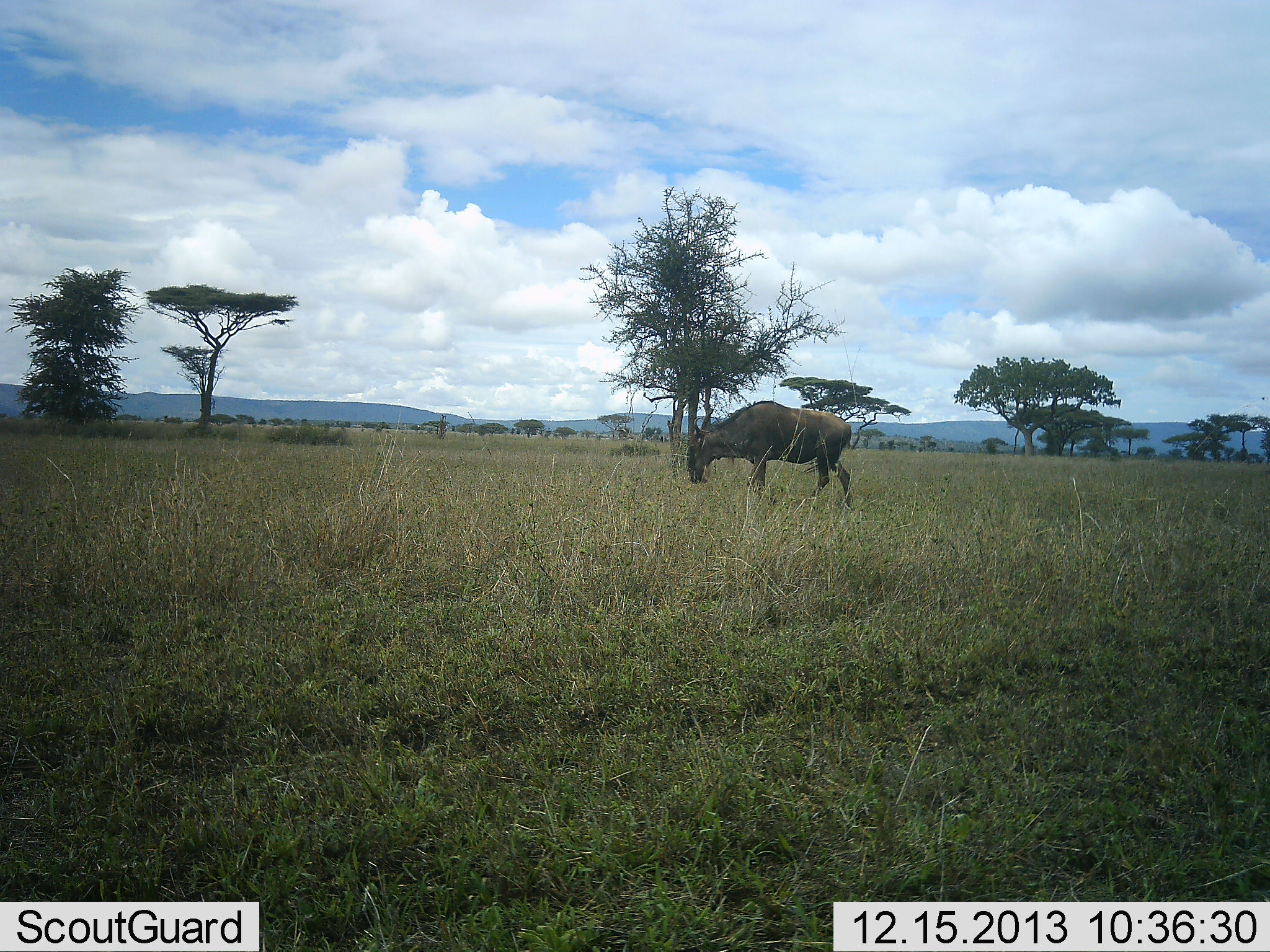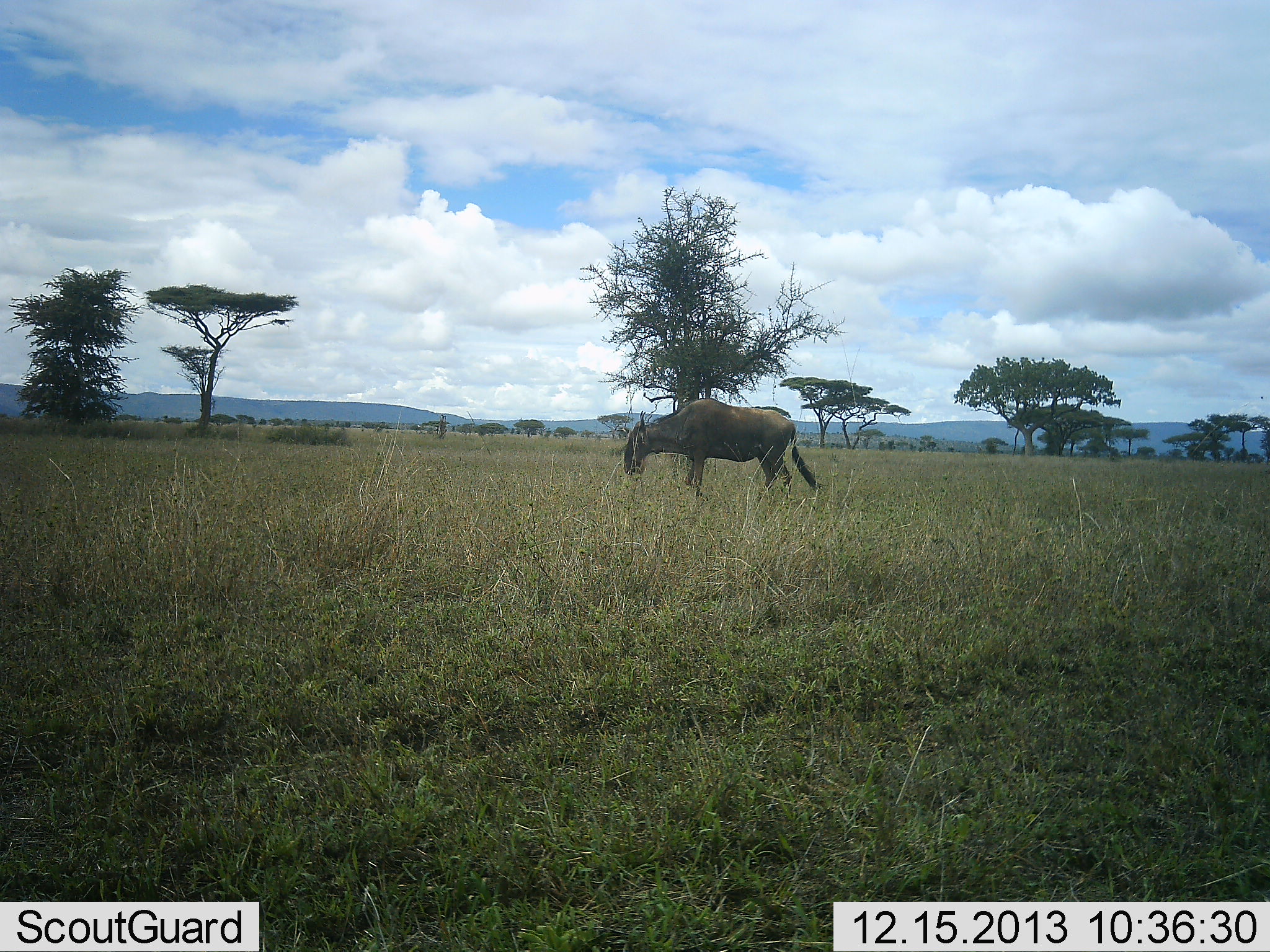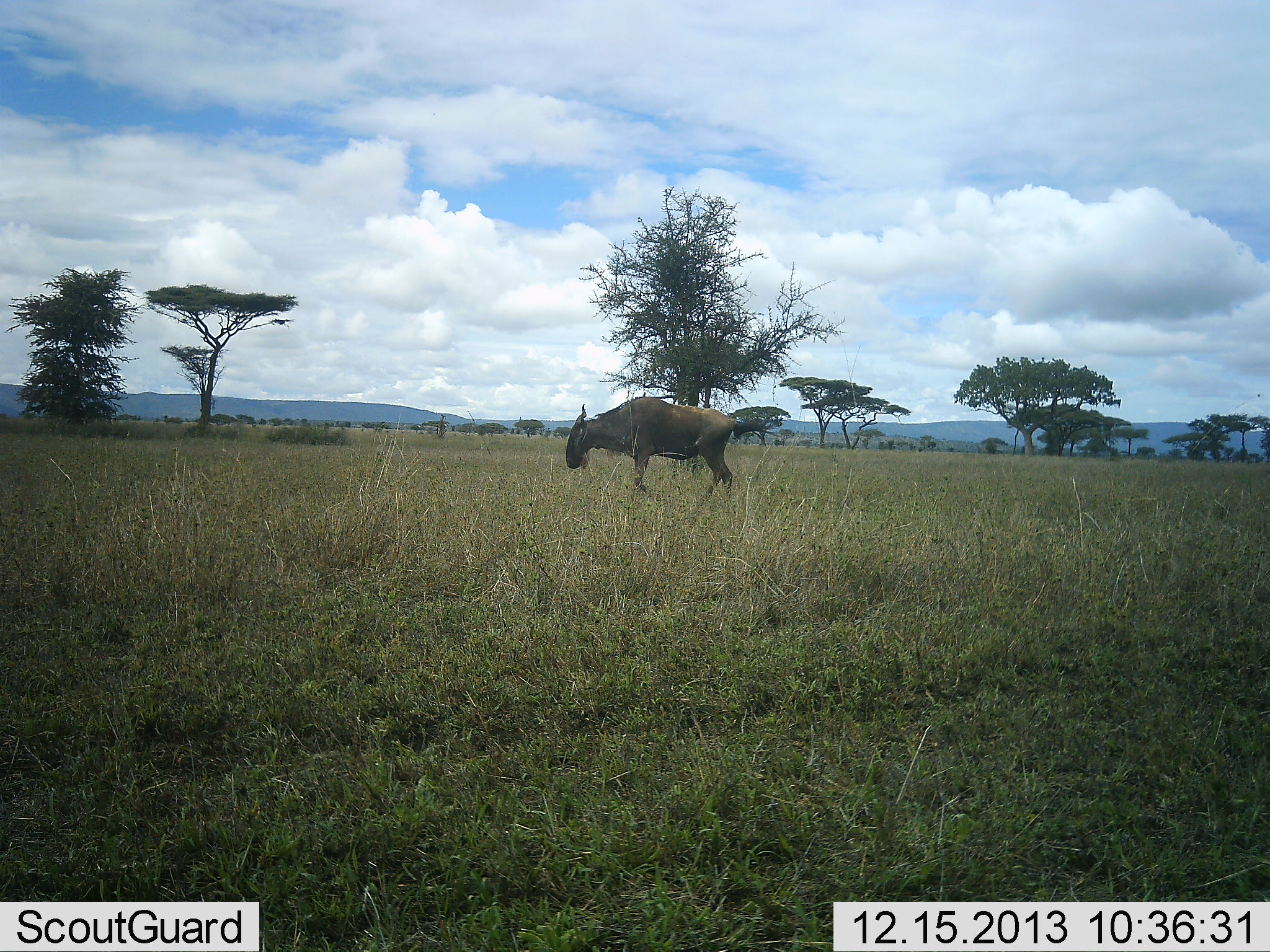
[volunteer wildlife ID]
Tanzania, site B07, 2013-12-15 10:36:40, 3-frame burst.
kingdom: Animalia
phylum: Chordata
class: Mammalia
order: Artiodactyla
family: Bovidae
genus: Connochaetes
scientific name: Connochaetes taurinus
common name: blue wildebeest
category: wildebeest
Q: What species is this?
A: Wildebeest (blue wildebeest) (Connochaetes taurinus).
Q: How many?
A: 1.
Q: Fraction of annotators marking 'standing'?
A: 0%.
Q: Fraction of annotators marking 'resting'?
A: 0%.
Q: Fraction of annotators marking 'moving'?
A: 80%.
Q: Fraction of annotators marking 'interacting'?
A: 0%.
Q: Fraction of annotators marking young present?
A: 0%.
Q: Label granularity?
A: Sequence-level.